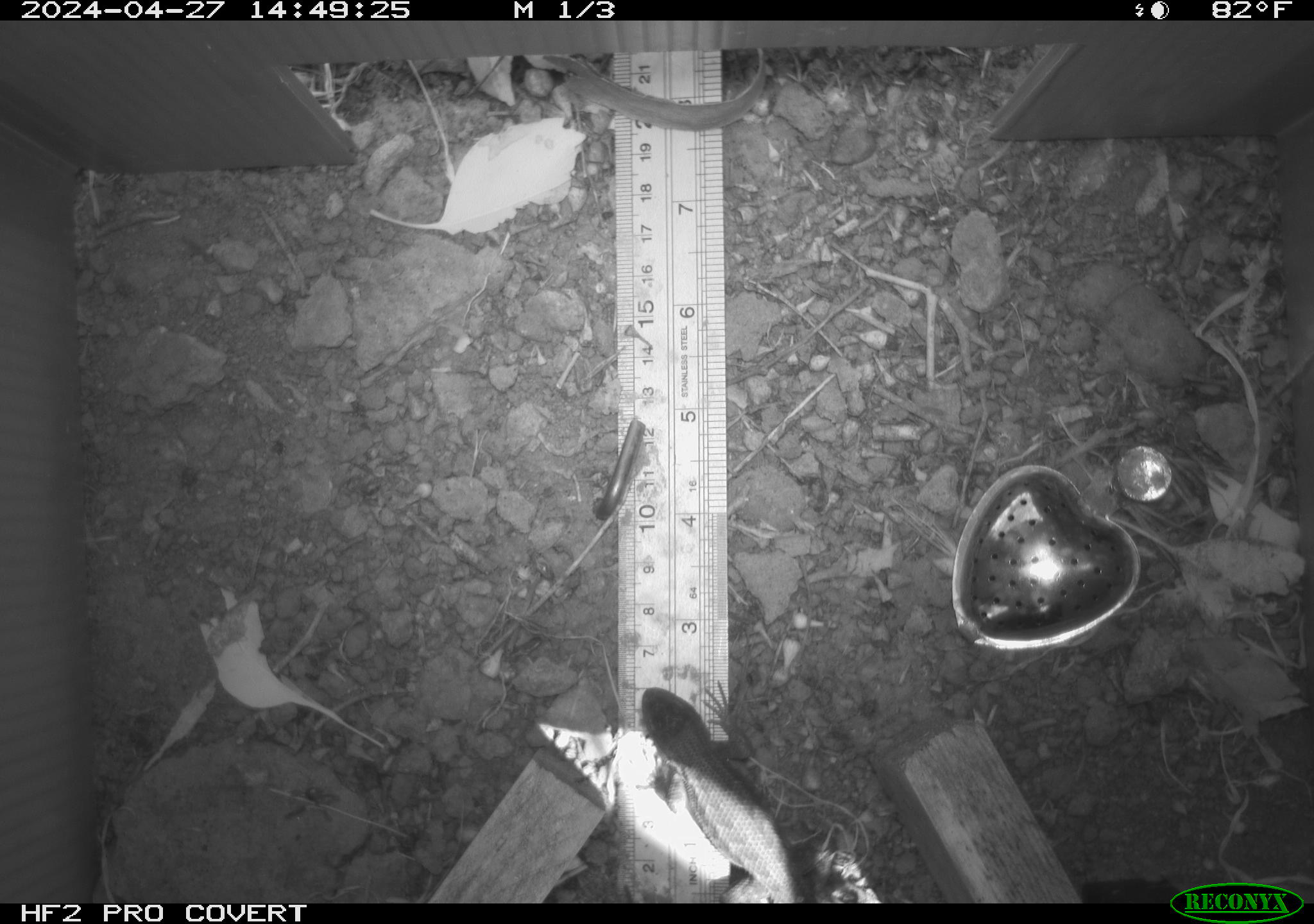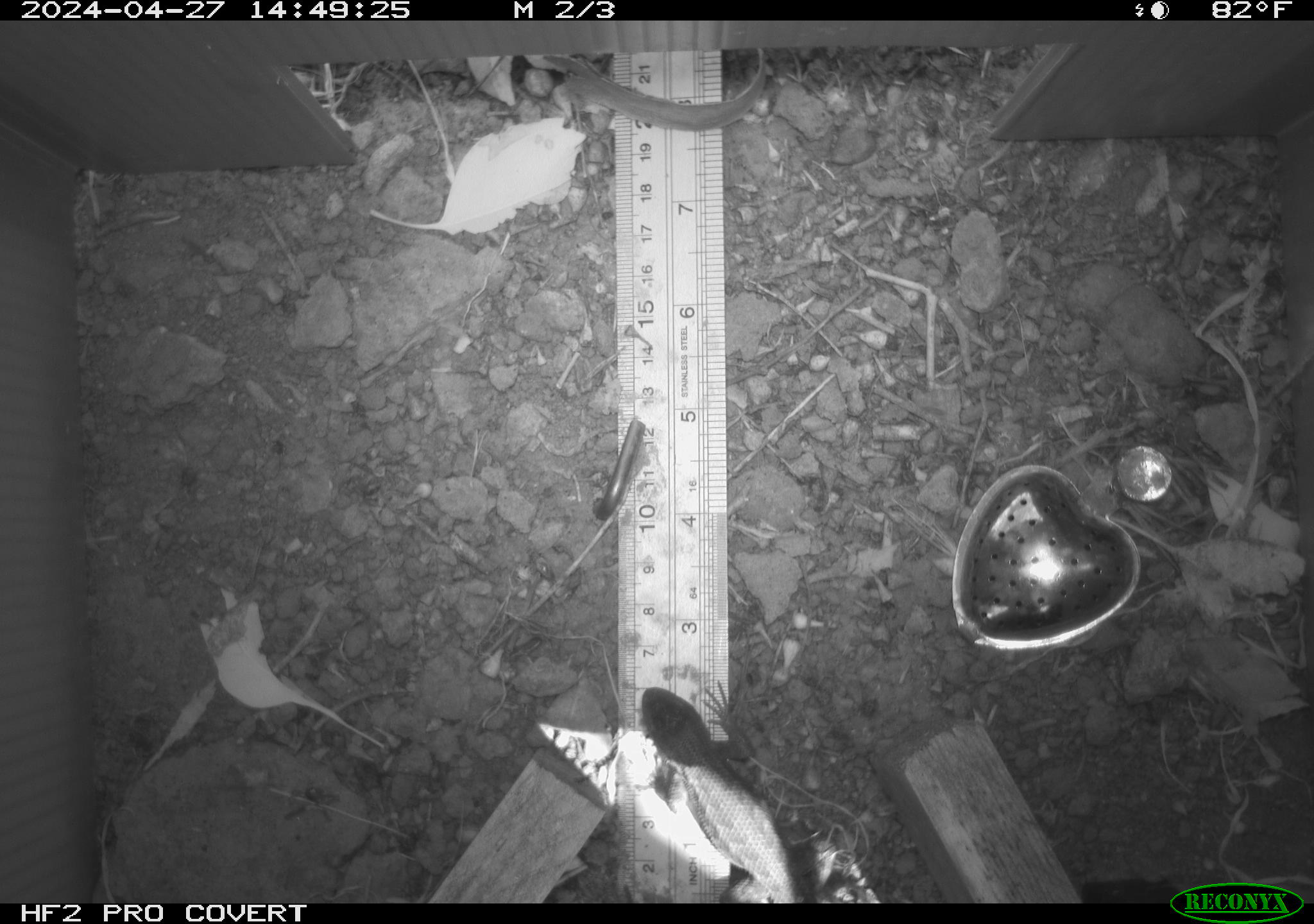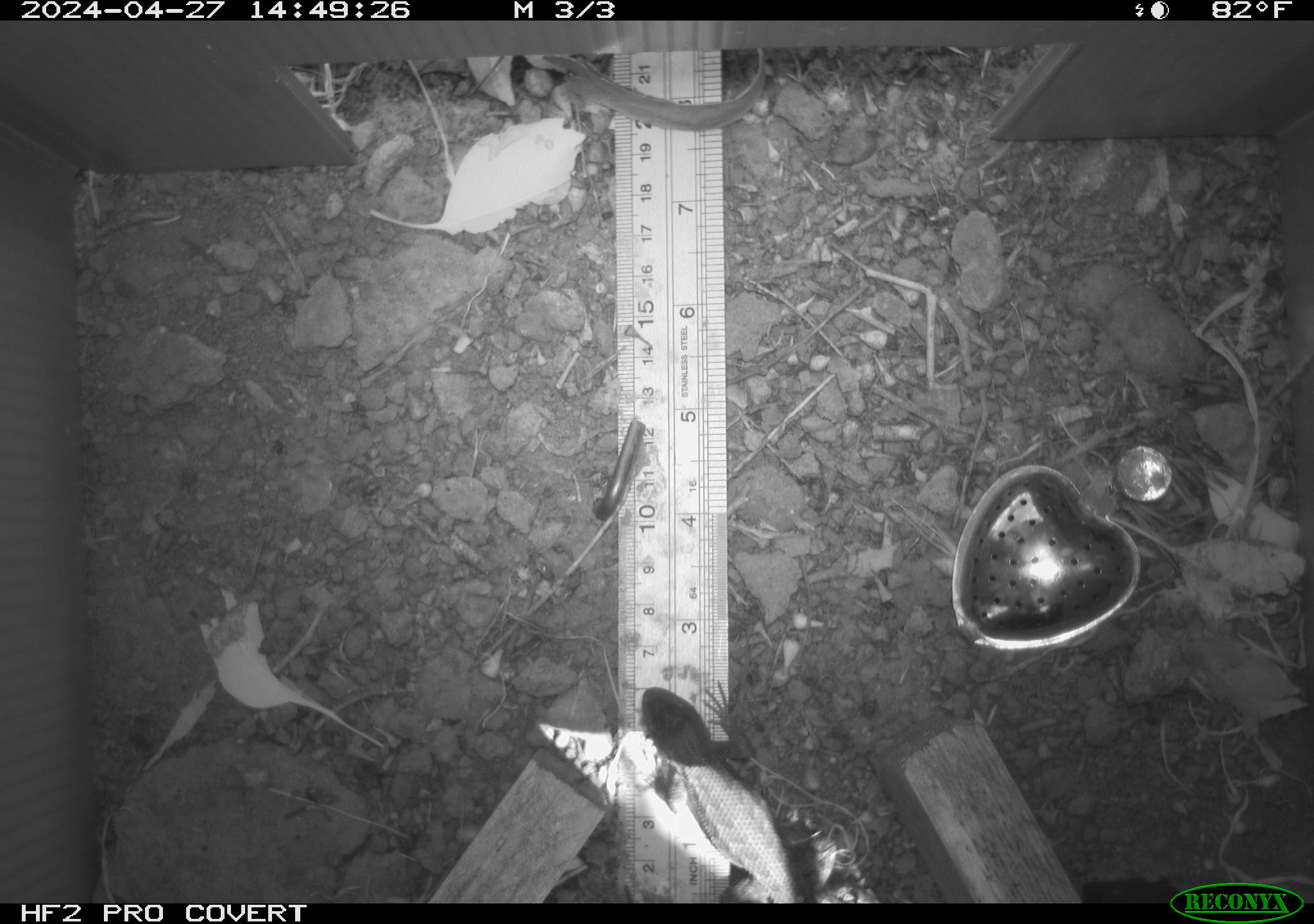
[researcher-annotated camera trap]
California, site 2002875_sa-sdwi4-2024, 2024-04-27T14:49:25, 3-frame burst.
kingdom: Animalia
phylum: Chordata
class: Reptilia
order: Squamata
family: Phrynosomatidae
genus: Sceloporus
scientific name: Sceloporus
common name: spiny lizards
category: sceloporus species